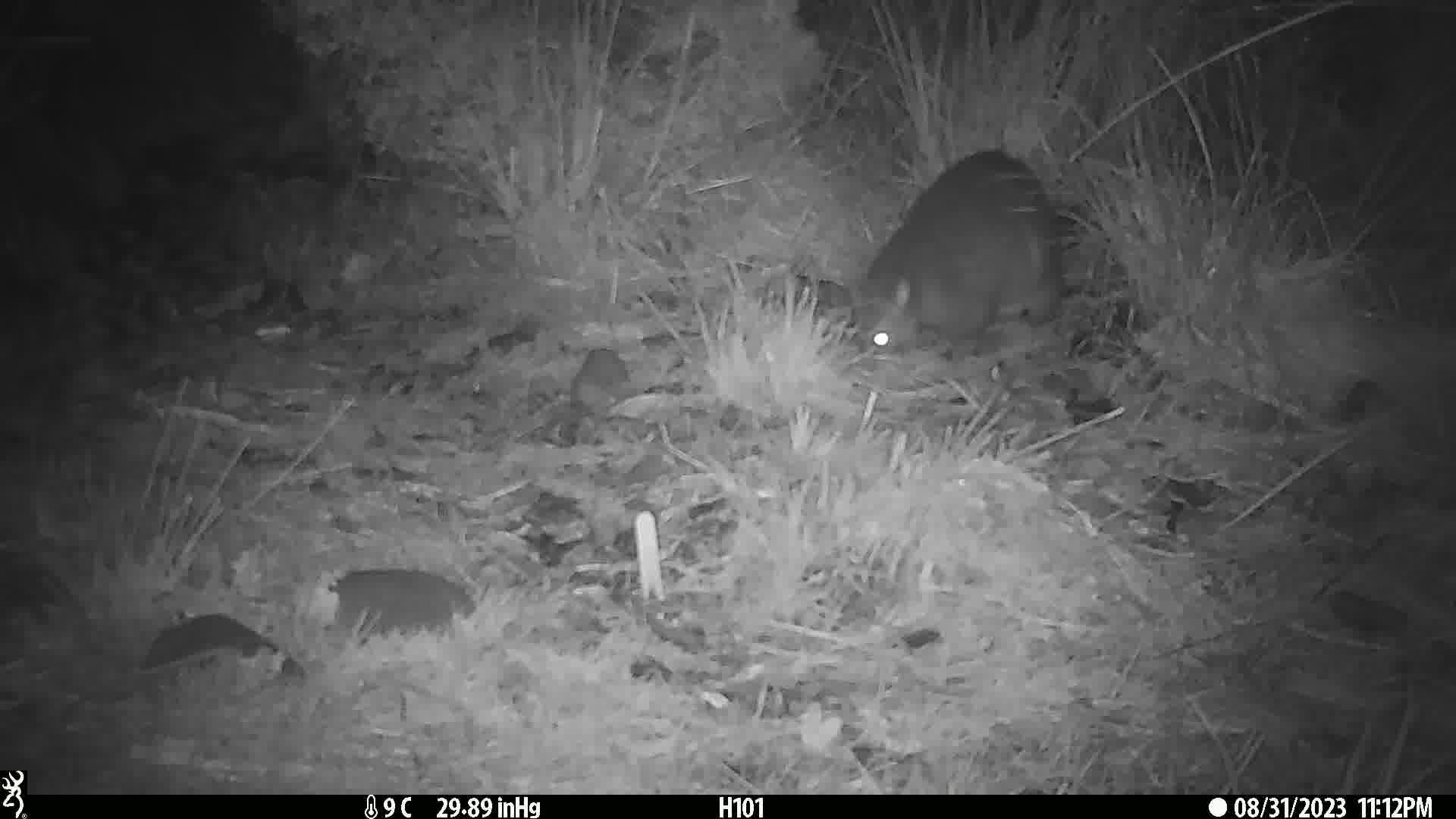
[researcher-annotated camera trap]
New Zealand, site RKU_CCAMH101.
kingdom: Animalia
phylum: Chordata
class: Mammalia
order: Diprotodontia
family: Phalangeridae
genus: Trichosurus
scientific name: Trichosurus vulpecula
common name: common brushtail possum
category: possum